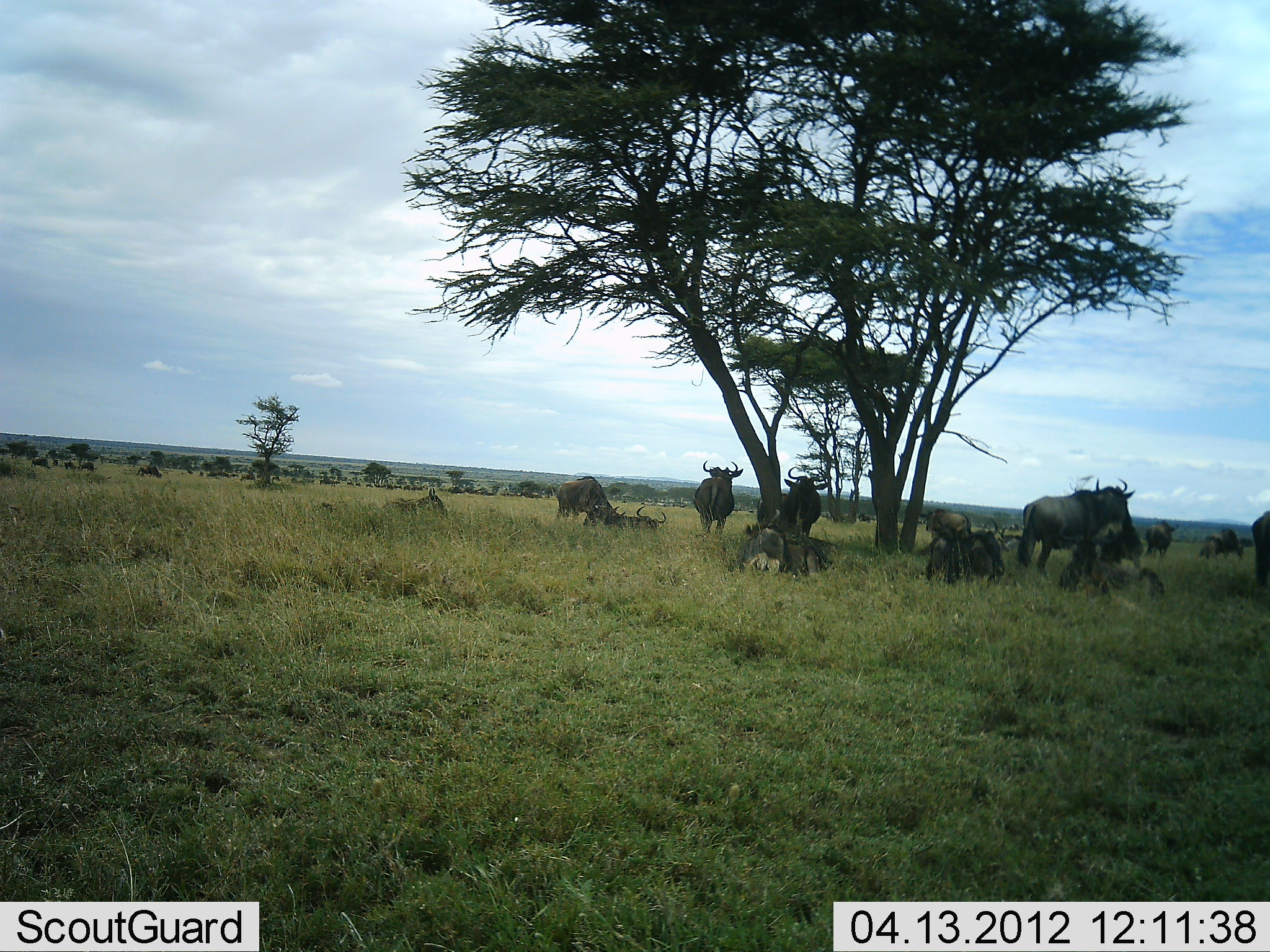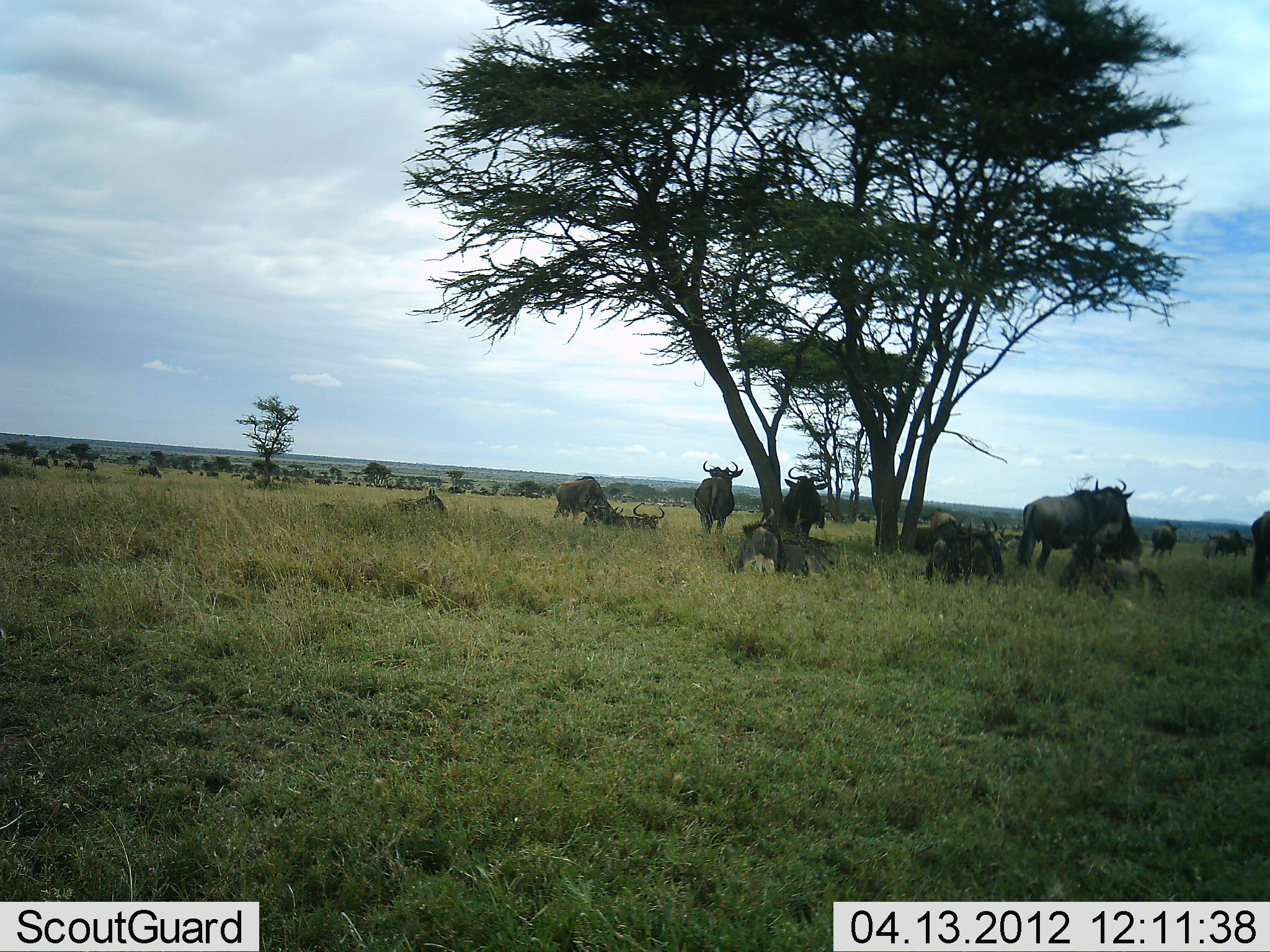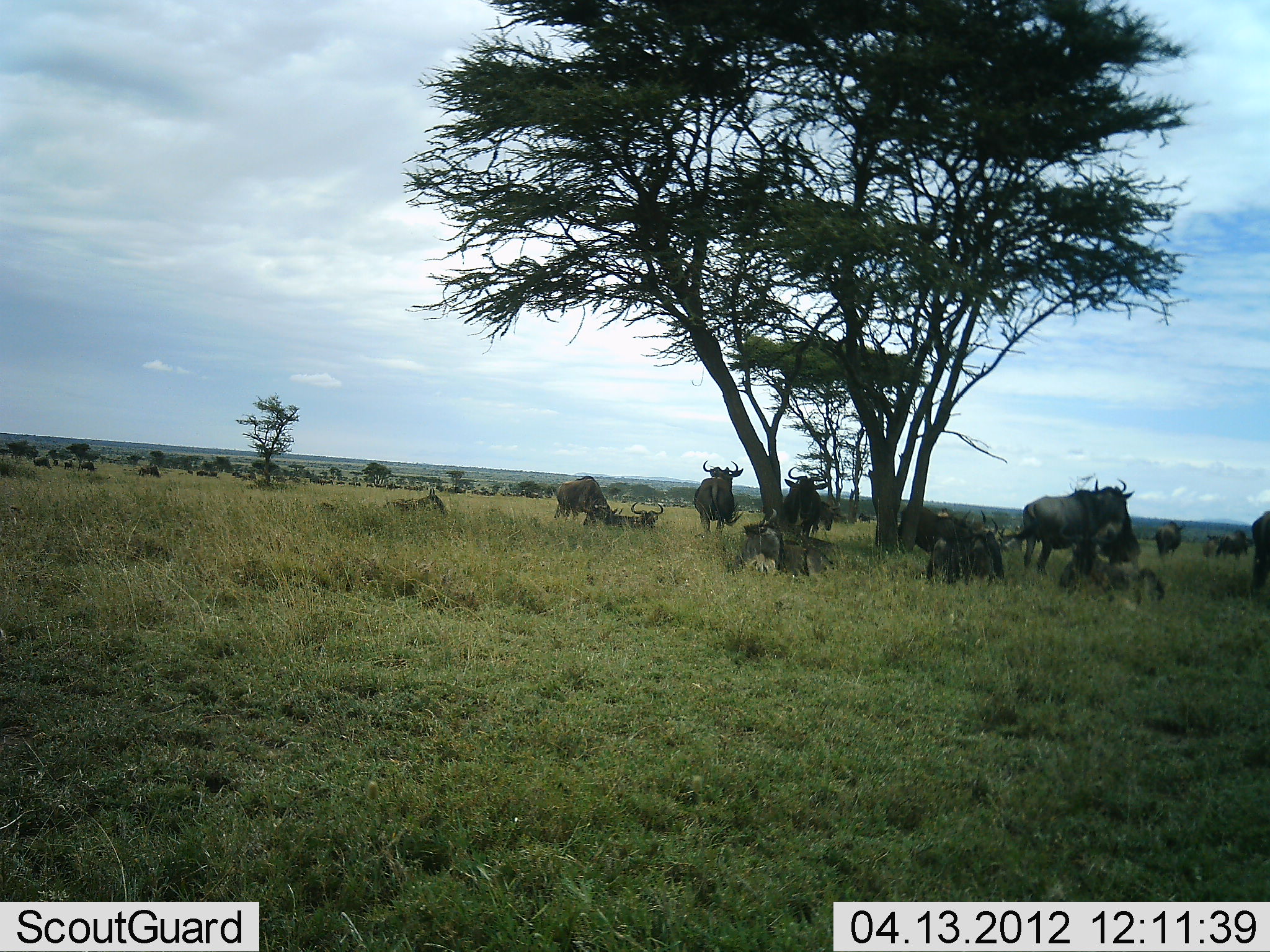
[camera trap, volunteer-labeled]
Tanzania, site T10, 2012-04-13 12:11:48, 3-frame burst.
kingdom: Animalia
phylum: Chordata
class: Mammalia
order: Artiodactyla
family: Bovidae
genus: Connochaetes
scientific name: Connochaetes taurinus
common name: blue wildebeest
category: wildebeest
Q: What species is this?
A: Wildebeest (blue wildebeest) (Connochaetes taurinus).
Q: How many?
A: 11-50.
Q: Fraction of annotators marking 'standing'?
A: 78%.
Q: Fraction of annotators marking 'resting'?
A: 94%.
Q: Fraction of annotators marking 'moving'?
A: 33%.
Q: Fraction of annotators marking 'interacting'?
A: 11%.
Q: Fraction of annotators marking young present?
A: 11%.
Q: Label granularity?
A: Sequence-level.